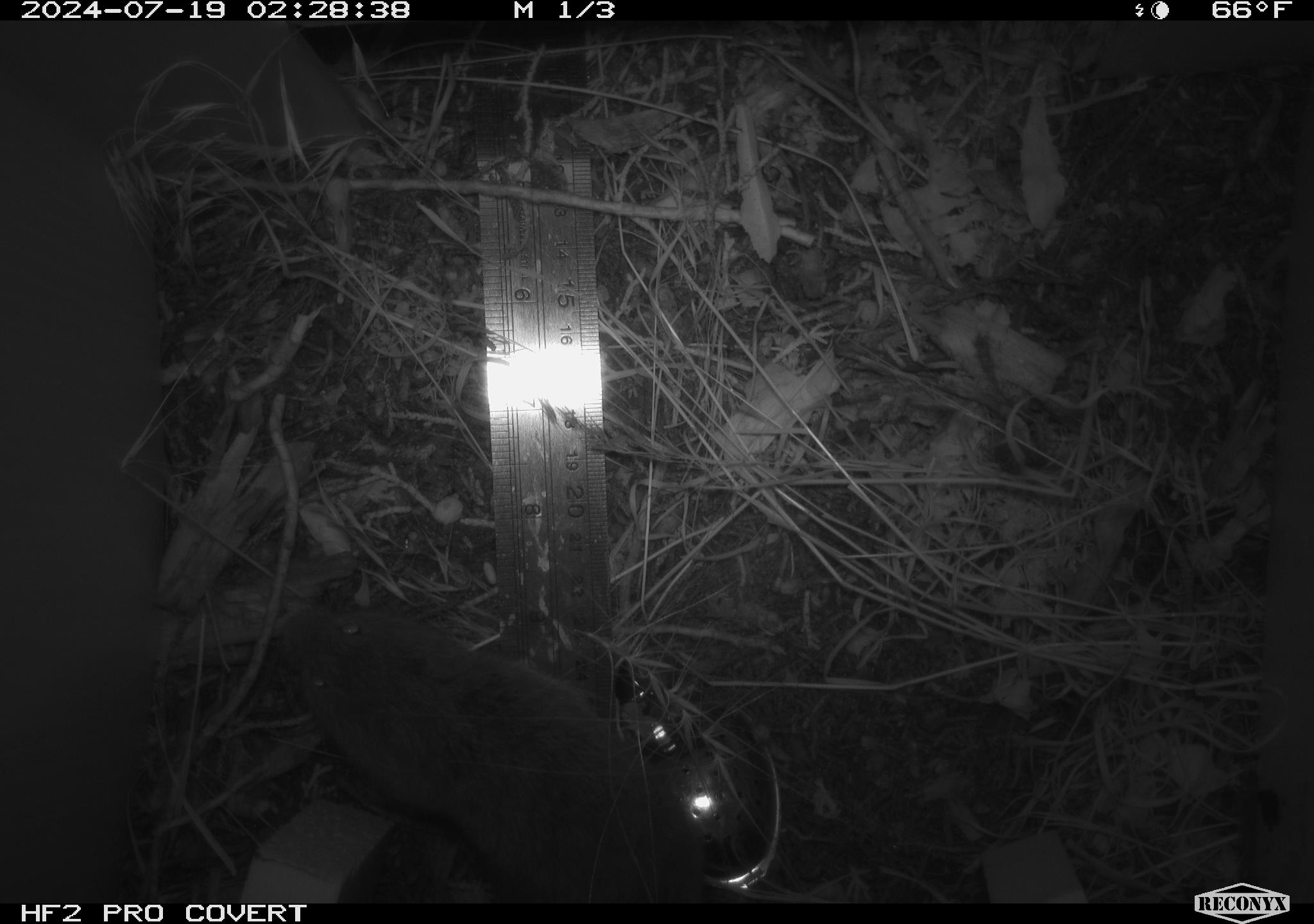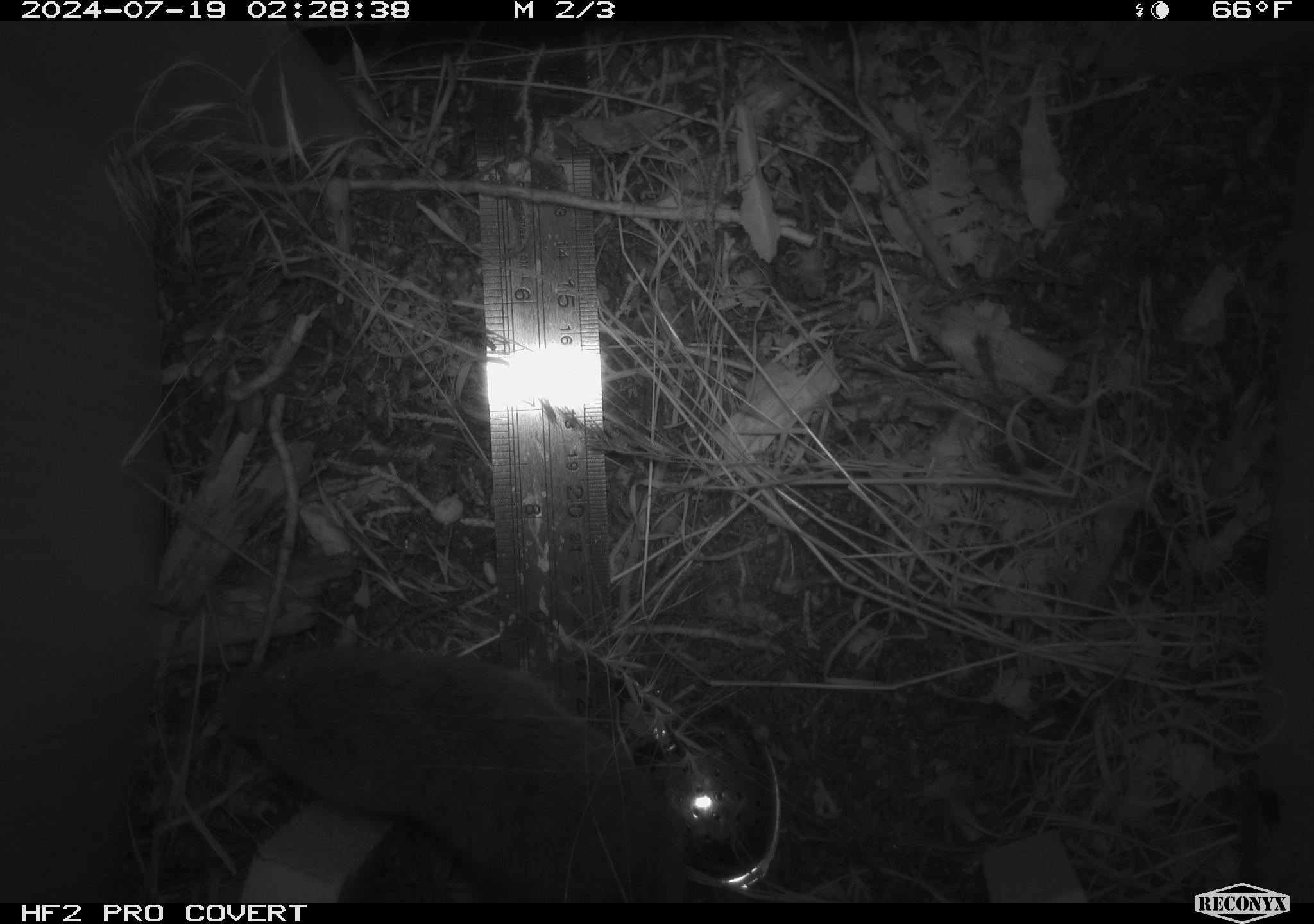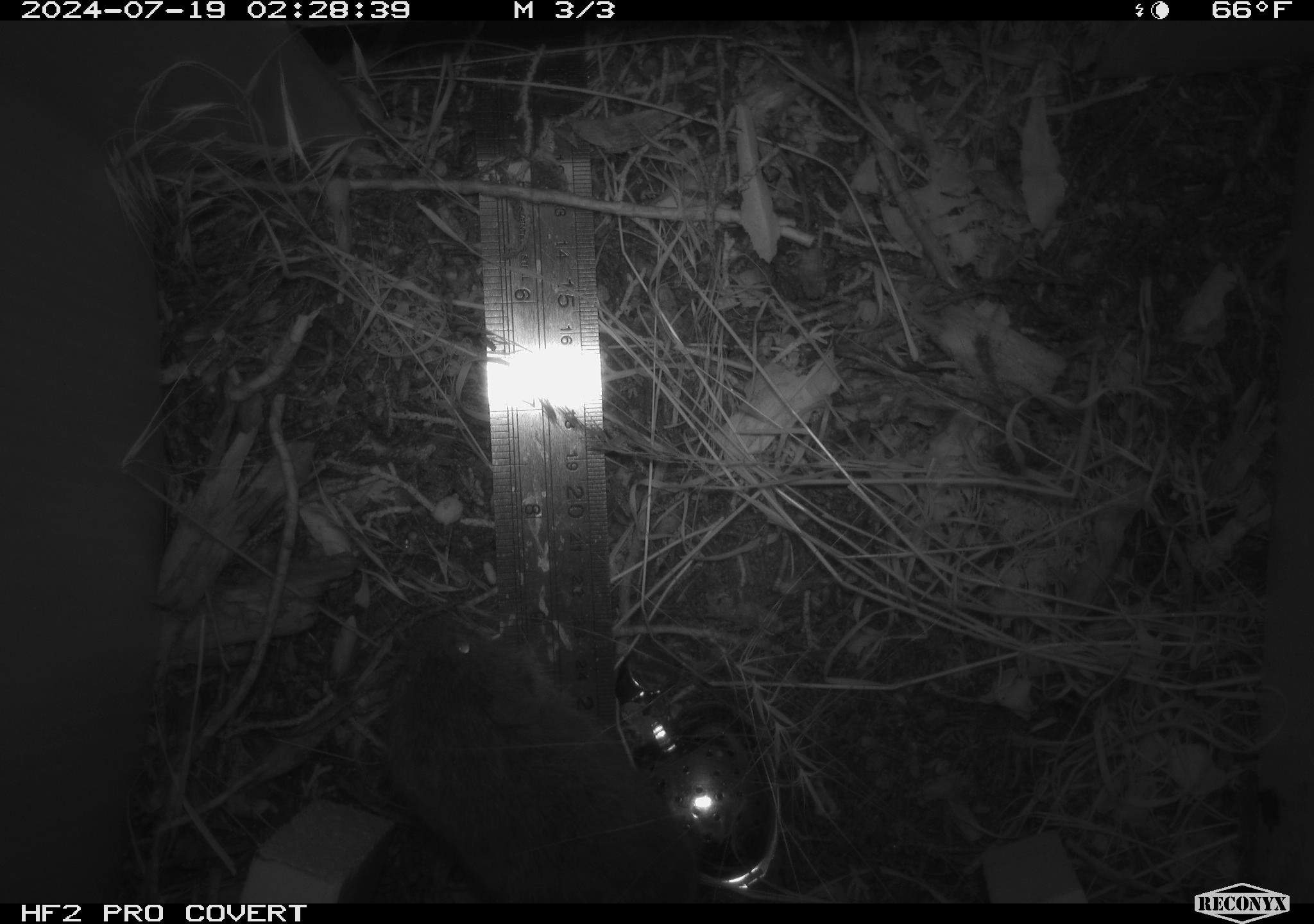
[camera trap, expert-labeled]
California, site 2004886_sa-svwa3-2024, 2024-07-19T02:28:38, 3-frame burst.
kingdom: Animalia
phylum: Chordata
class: Mammalia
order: Rodentia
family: Cricetidae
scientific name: Arvicolinae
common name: voles, lemmings, and muskrats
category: arvicolinae subfamily